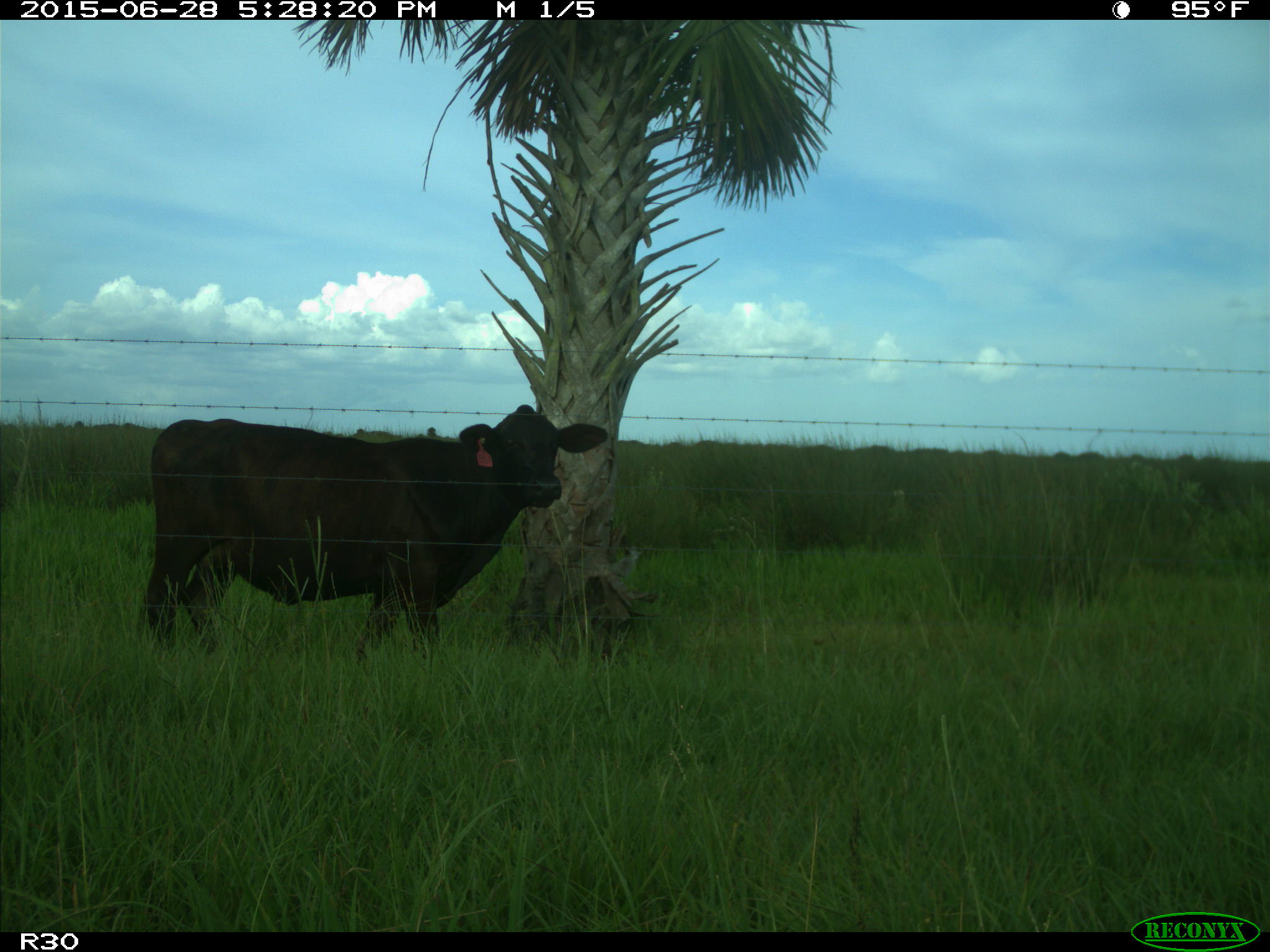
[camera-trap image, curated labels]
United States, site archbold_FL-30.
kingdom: Animalia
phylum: Chordata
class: Mammalia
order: Artiodactyla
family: Bovidae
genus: Bos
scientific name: Bos taurus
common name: domestic cow